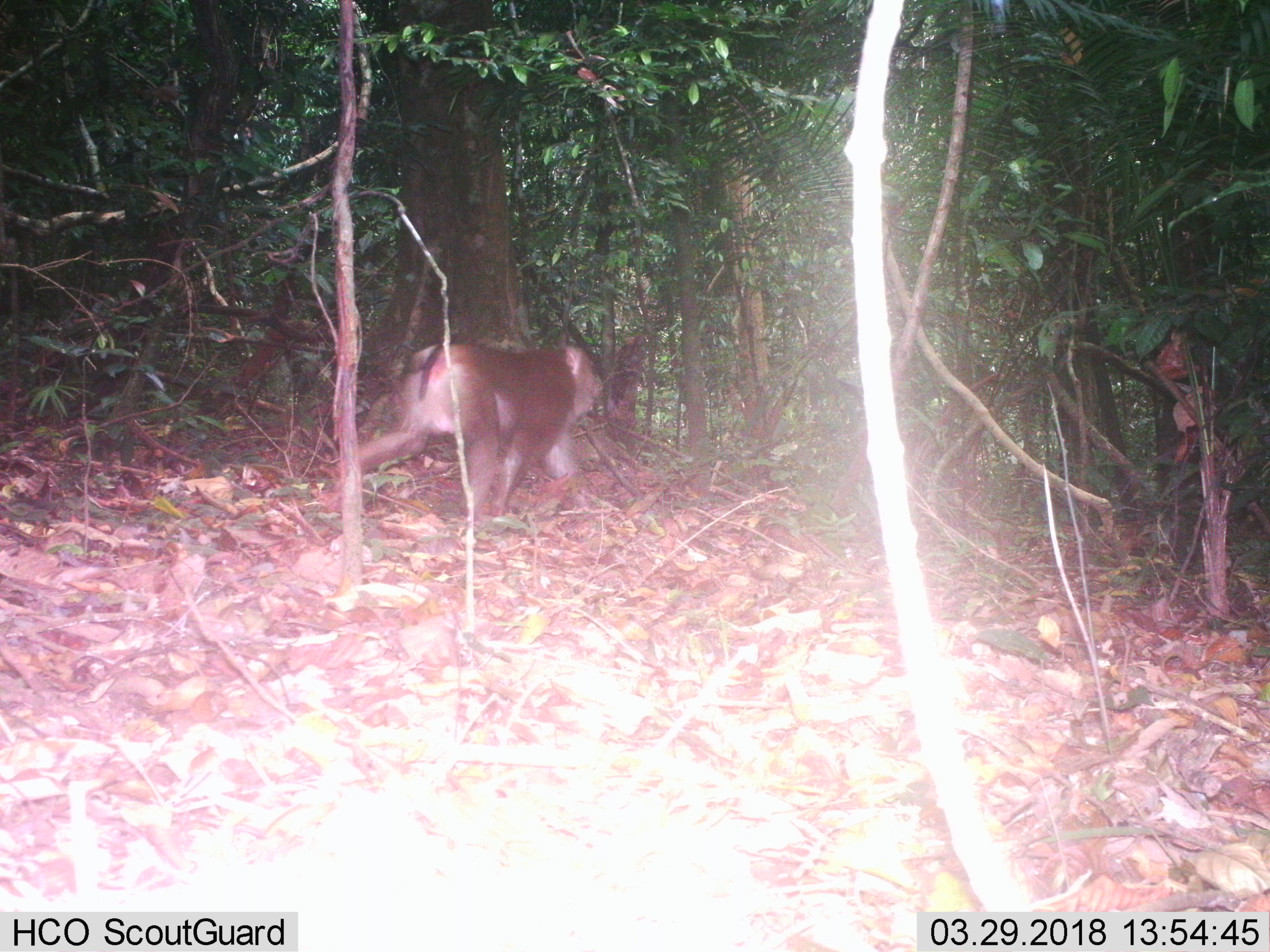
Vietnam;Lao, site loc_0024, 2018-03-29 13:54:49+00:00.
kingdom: Animalia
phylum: Chordata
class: Mammalia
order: Primates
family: Cercopithecidae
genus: Macaca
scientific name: Macaca nemestrina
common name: pig-tailed macaque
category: pig tailed macaque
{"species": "pig tailed macaque (pig-tailed macaque) (Macaca nemestrina)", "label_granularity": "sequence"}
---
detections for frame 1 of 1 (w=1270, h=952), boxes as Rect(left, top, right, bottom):
pig tailed macaque: Rect(336, 341, 604, 530)